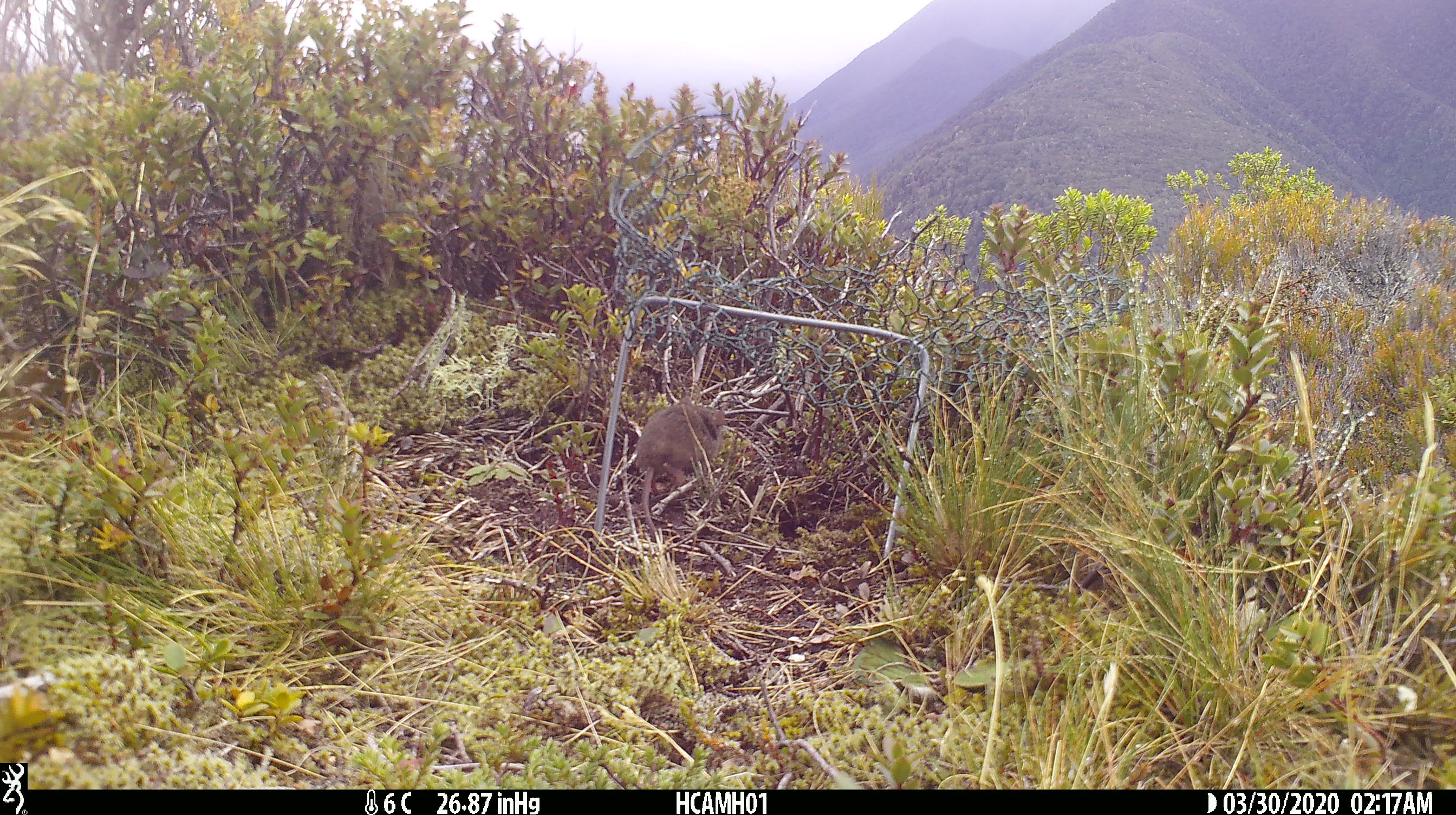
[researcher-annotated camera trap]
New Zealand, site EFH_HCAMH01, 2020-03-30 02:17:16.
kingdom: Animalia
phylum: Chordata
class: Mammalia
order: Rodentia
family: Muridae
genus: Mus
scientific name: Mus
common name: mouse